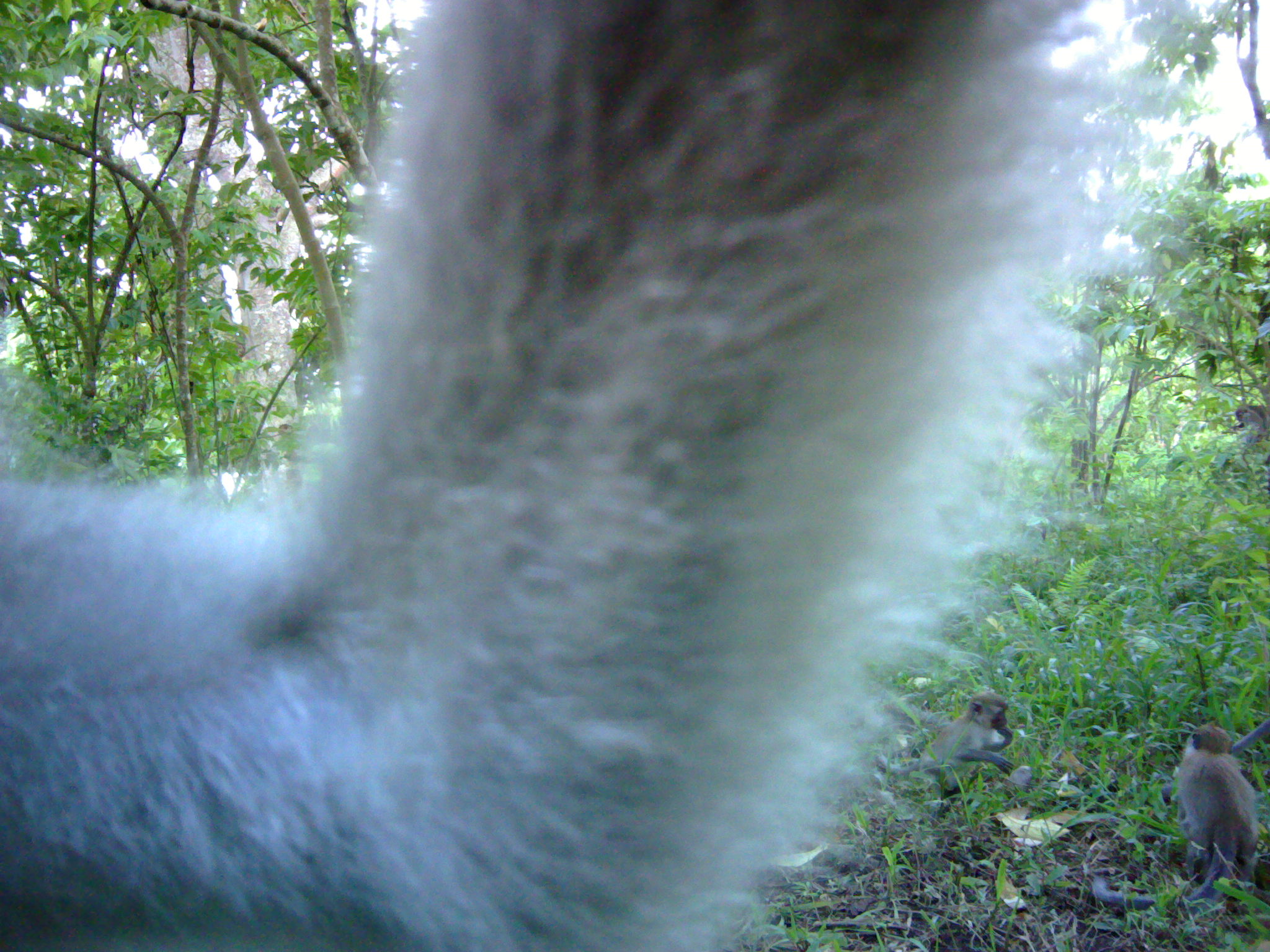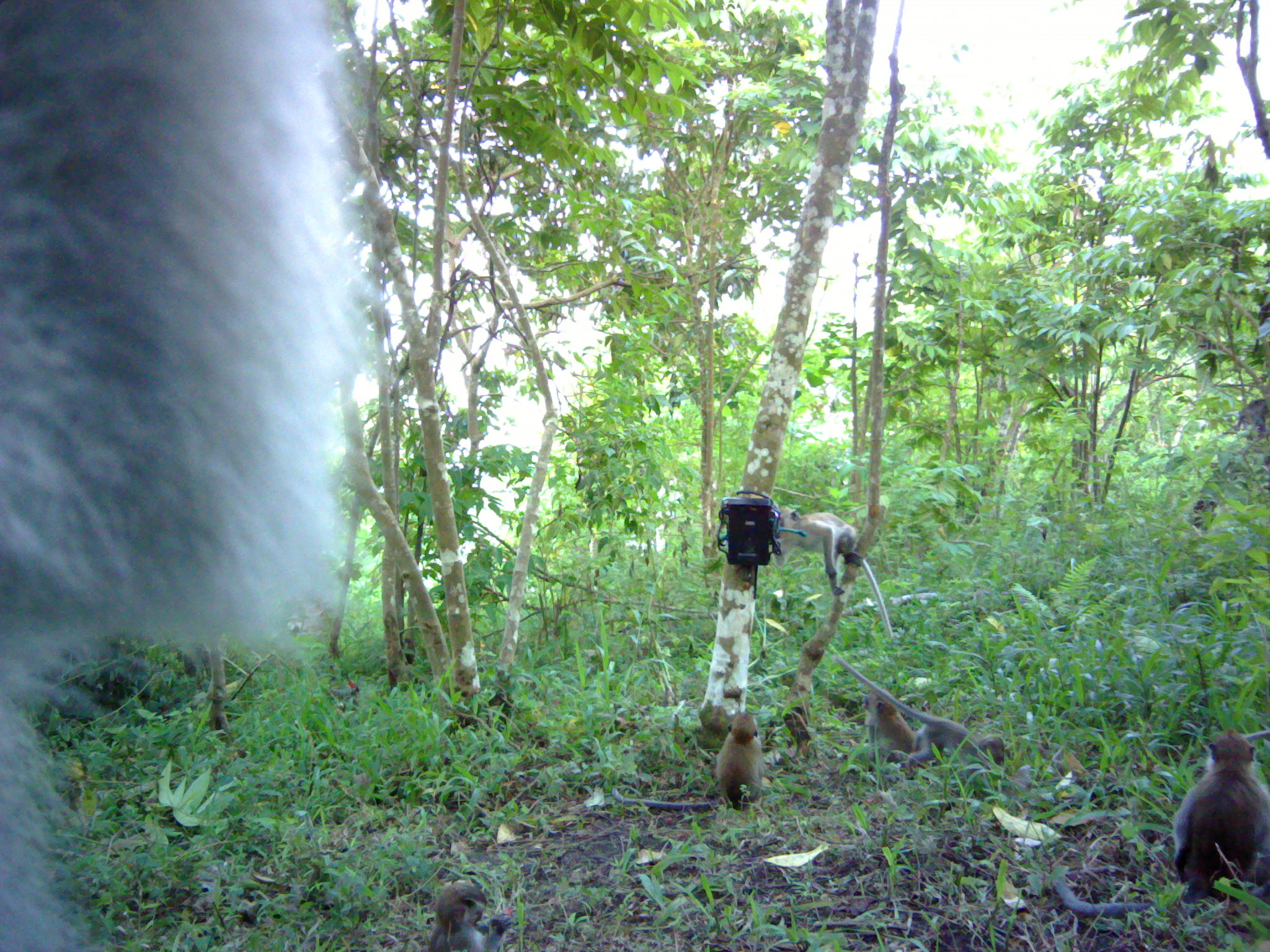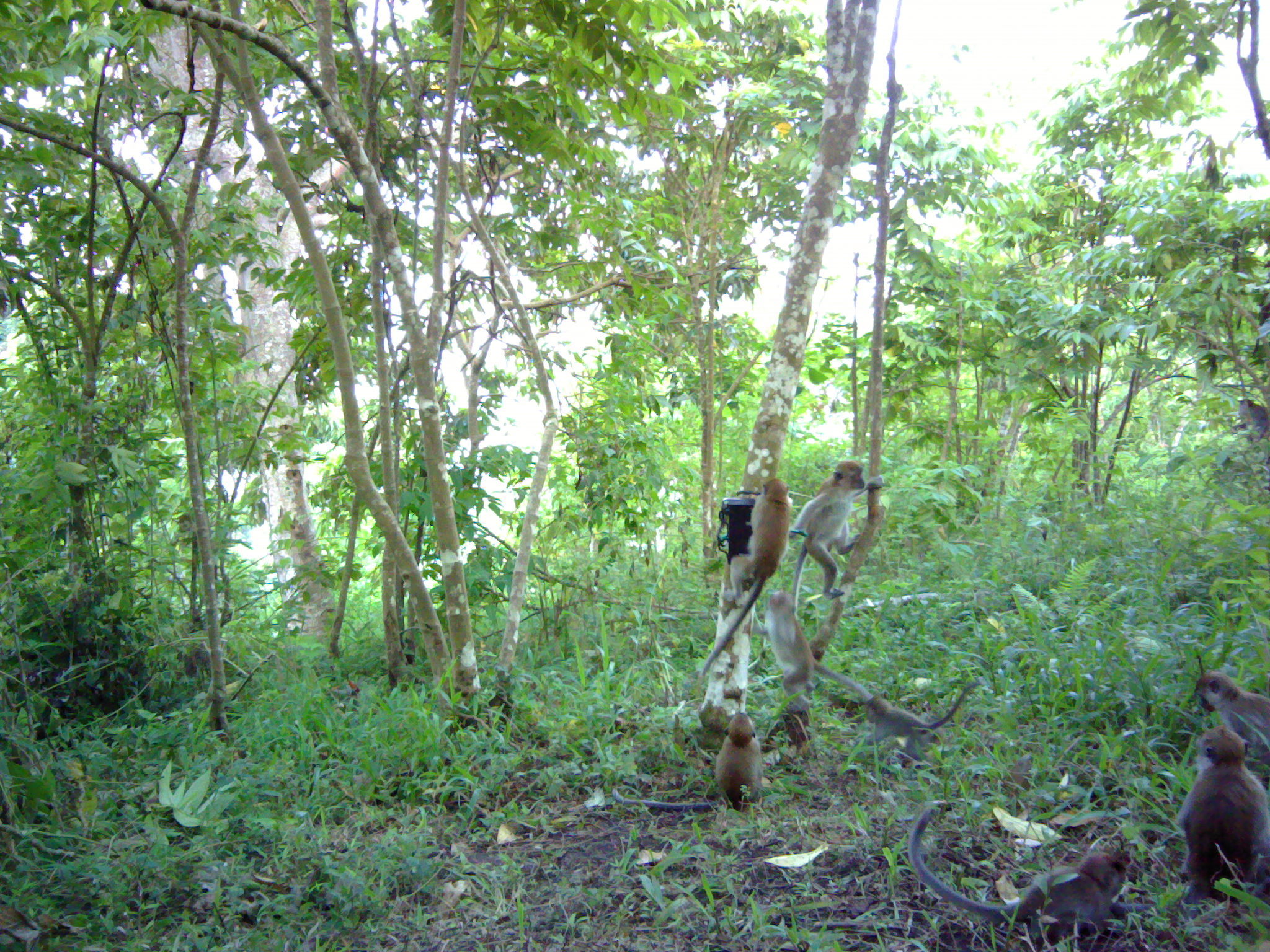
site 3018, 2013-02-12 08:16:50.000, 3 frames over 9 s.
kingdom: Animalia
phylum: Chordata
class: Mammalia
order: Primates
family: Cercopithecidae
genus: Macaca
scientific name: Macaca fascicularis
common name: crab-eating macaque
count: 3